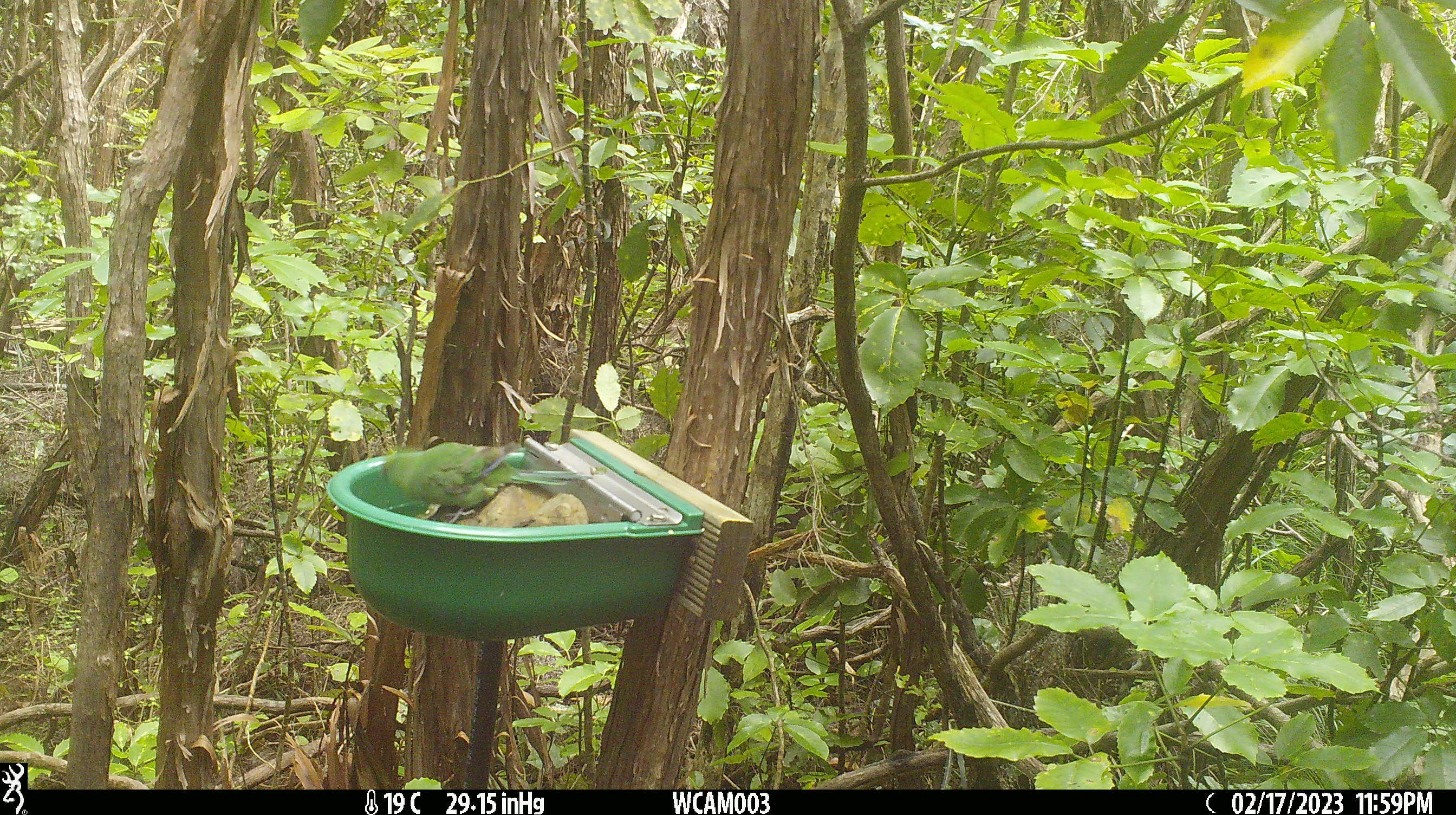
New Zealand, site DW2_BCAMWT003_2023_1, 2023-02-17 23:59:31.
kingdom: Animalia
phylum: Chordata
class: Aves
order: Psittaciformes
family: Psittaculidae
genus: Cyanoramphus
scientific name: Cyanoramphus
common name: parakeet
Parakeet (Cyanoramphus).